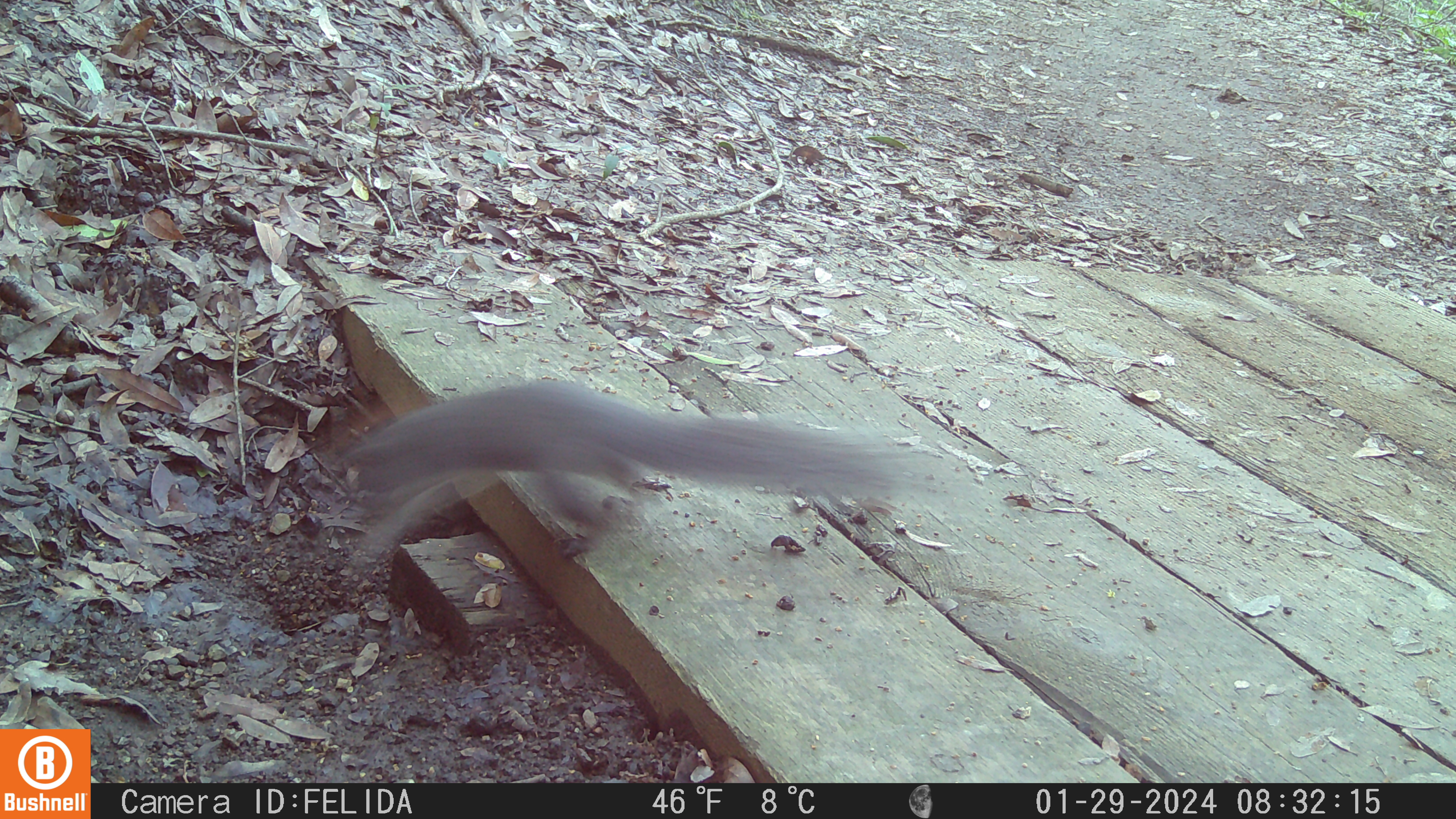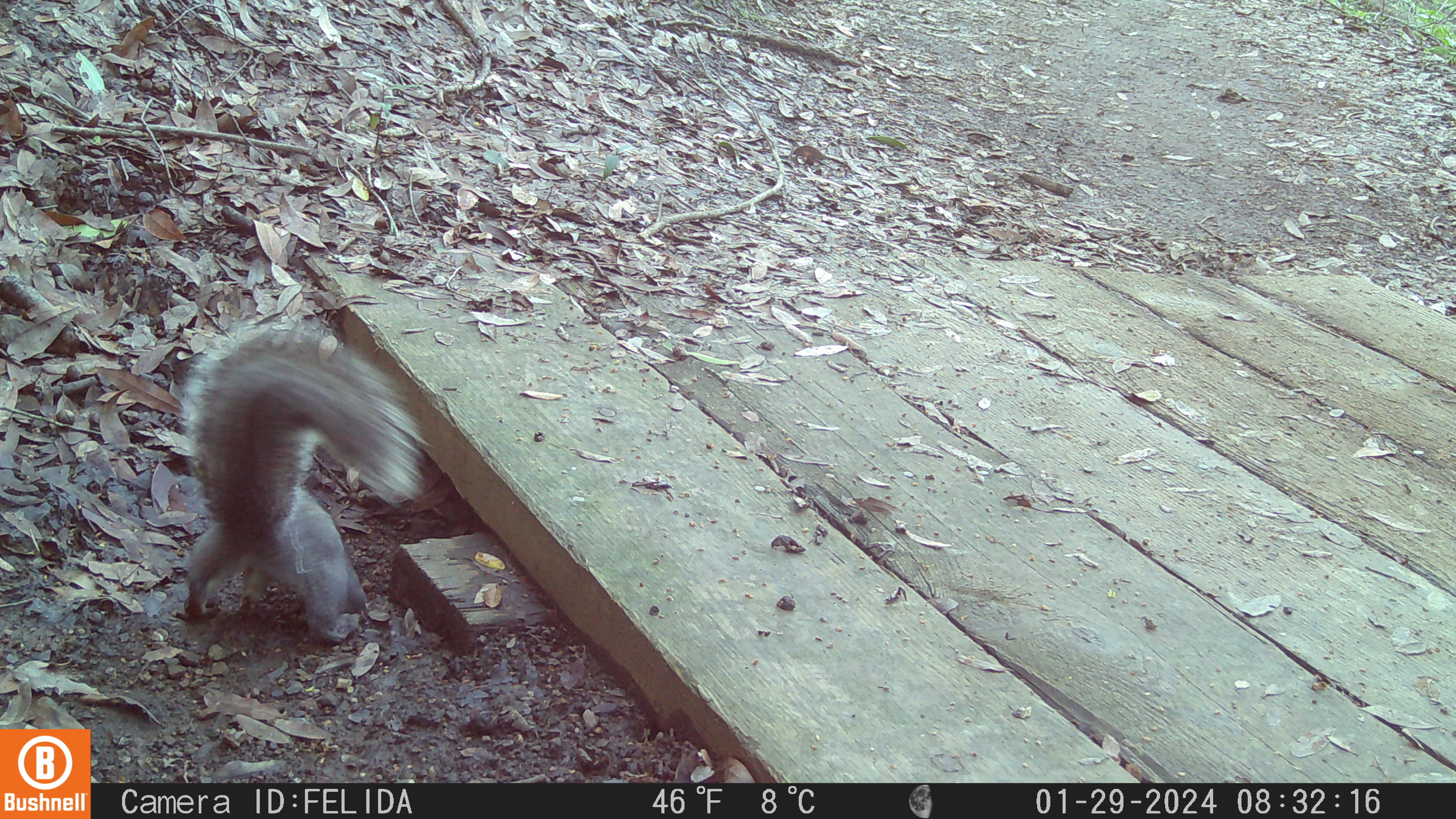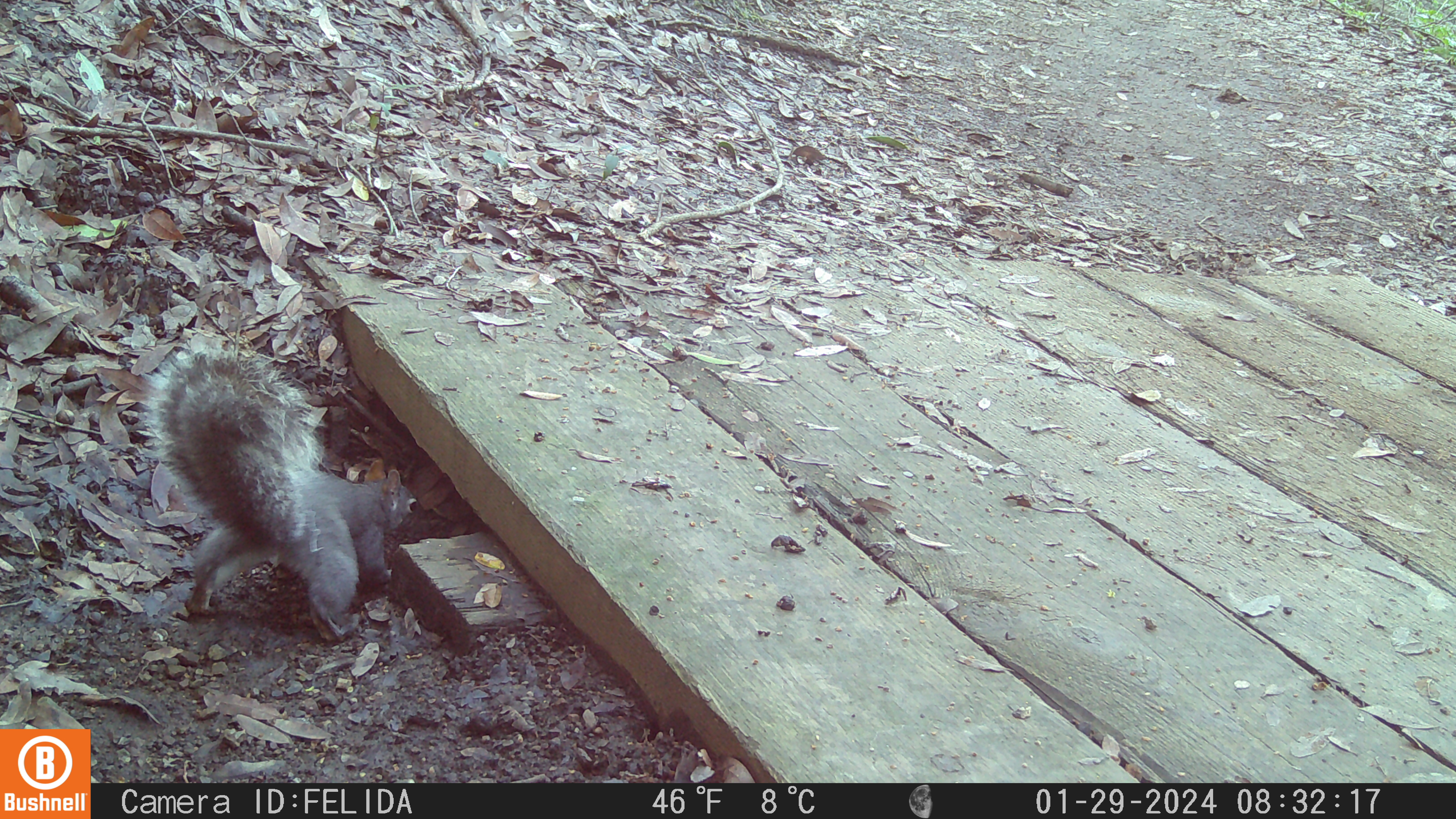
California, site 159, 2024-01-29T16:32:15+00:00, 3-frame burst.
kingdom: Animalia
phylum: Chordata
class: Mammalia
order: Rodentia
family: Sciuridae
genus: Sciurus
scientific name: Sciurus griseus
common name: western gray squirrel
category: western grey squirrel